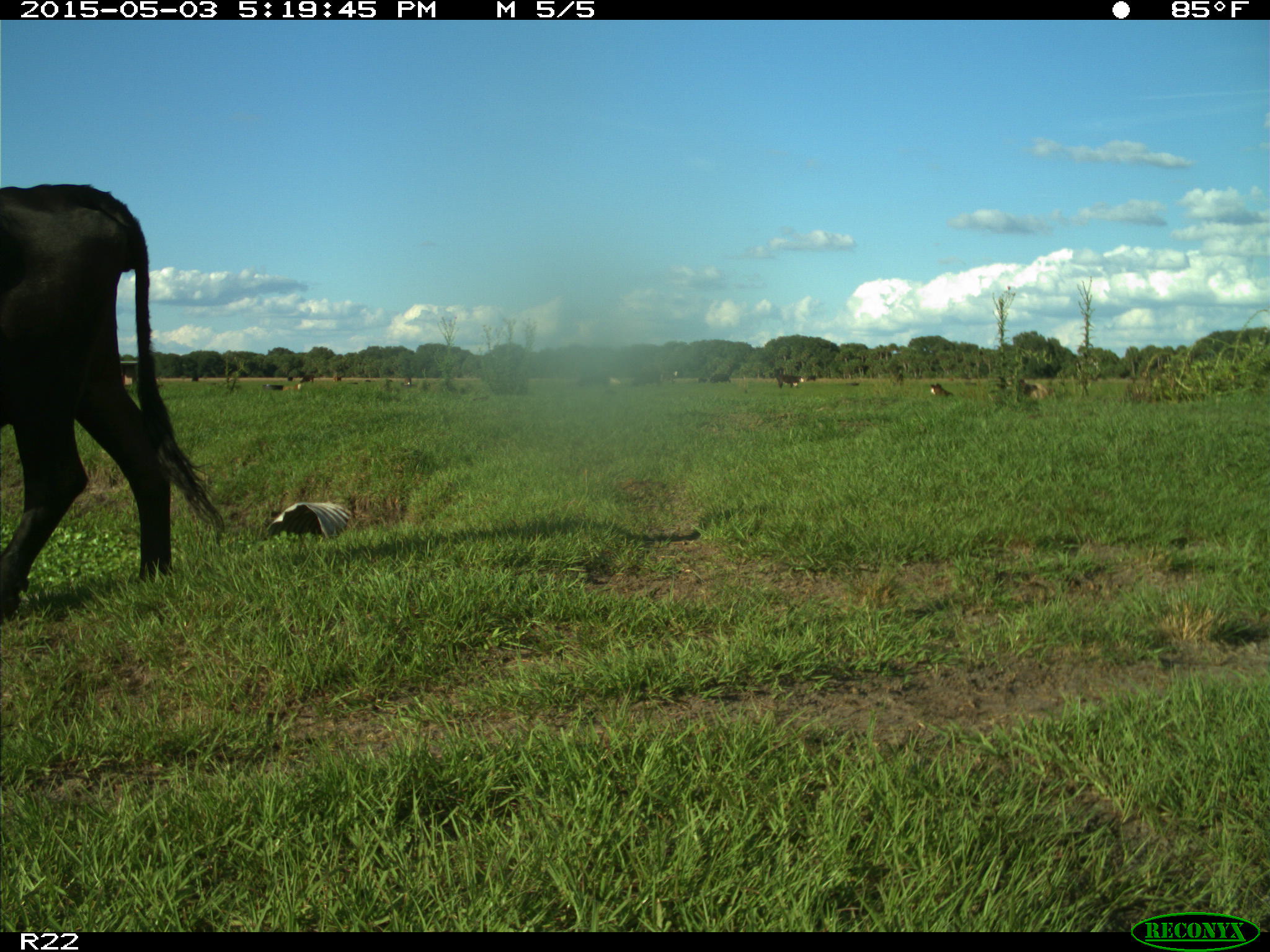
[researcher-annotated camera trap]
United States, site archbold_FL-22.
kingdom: Animalia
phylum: Chordata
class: Mammalia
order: Artiodactyla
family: Bovidae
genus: Bos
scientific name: Bos taurus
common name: domestic cow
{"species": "Bos taurus (domestic cow)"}